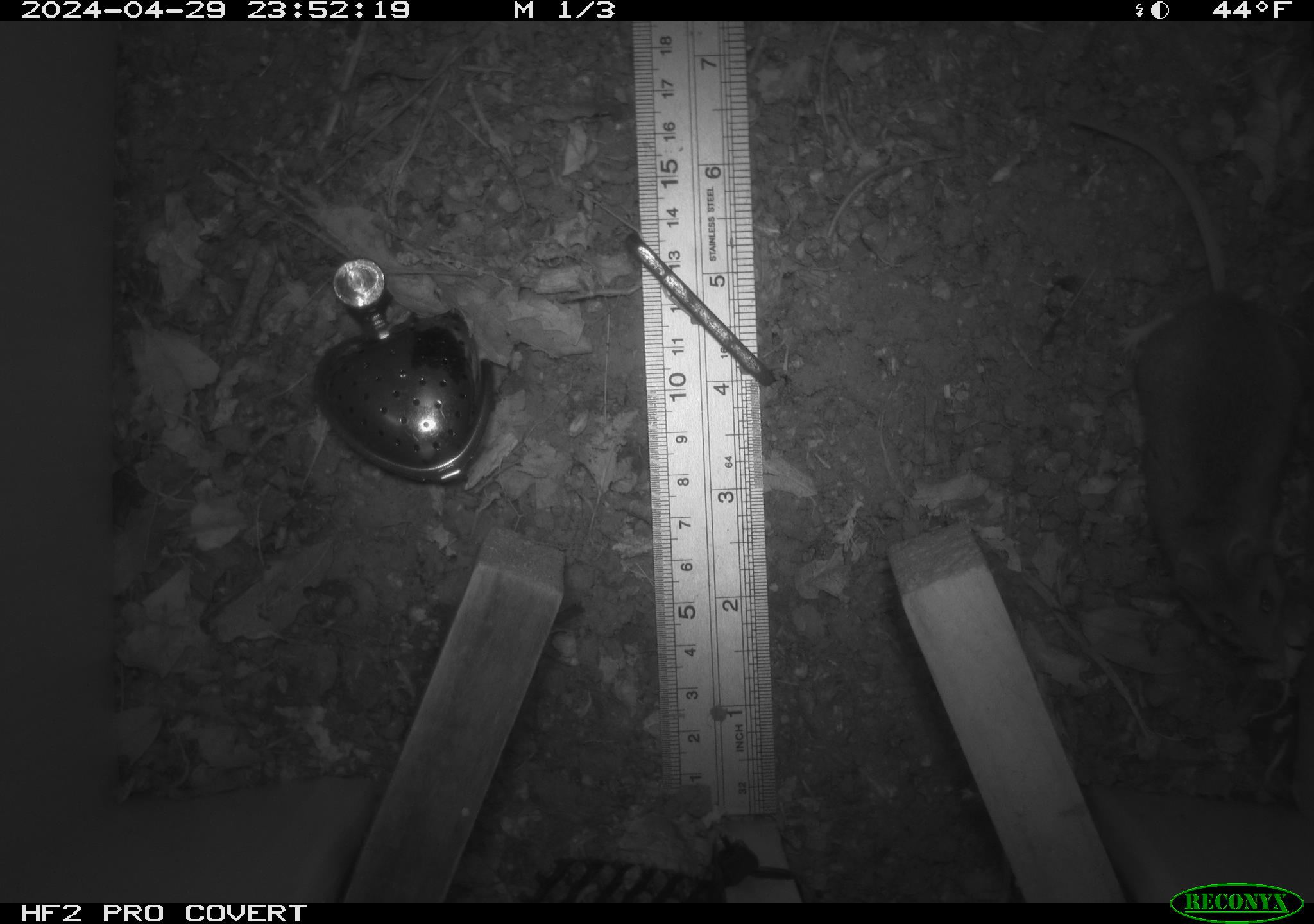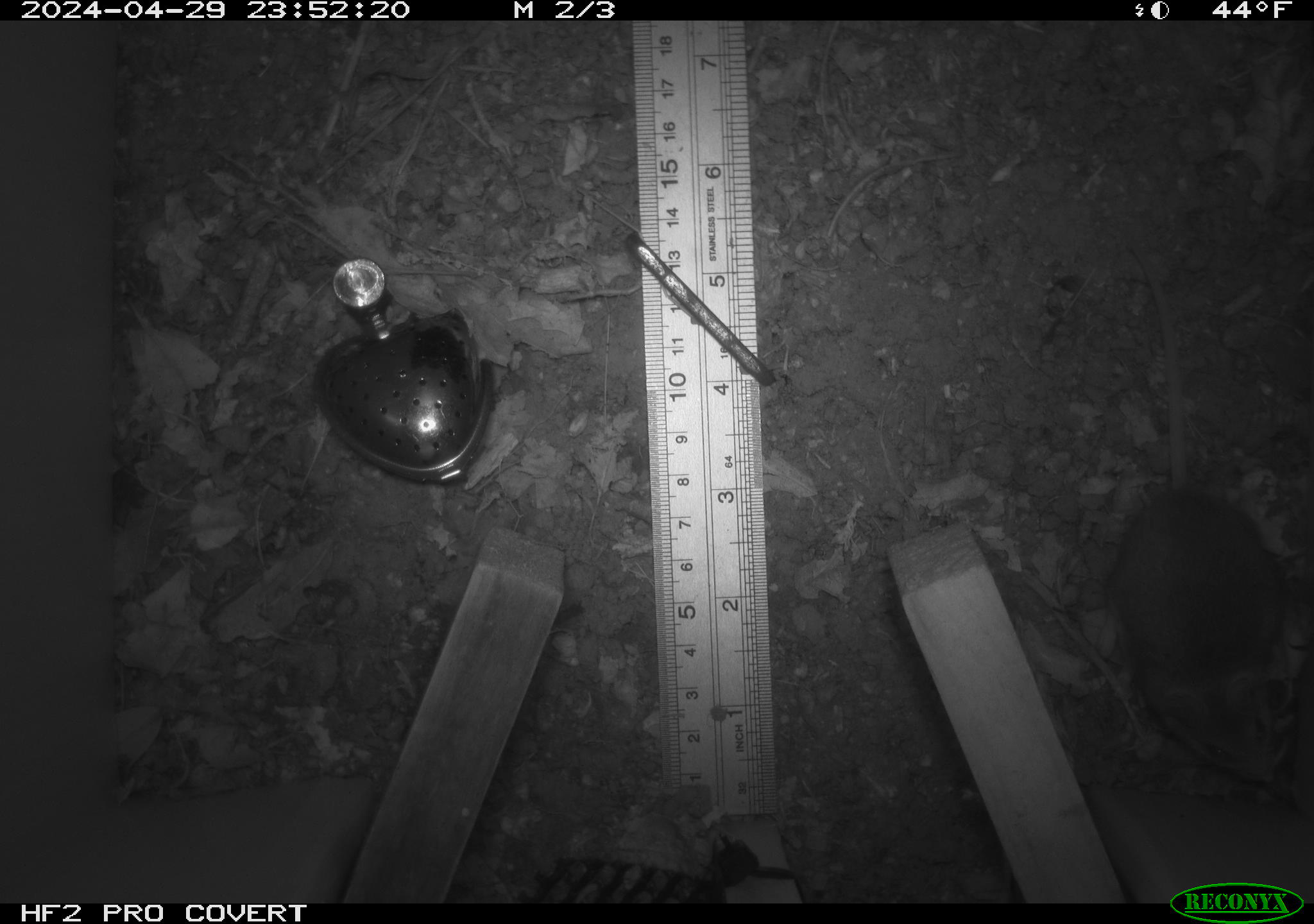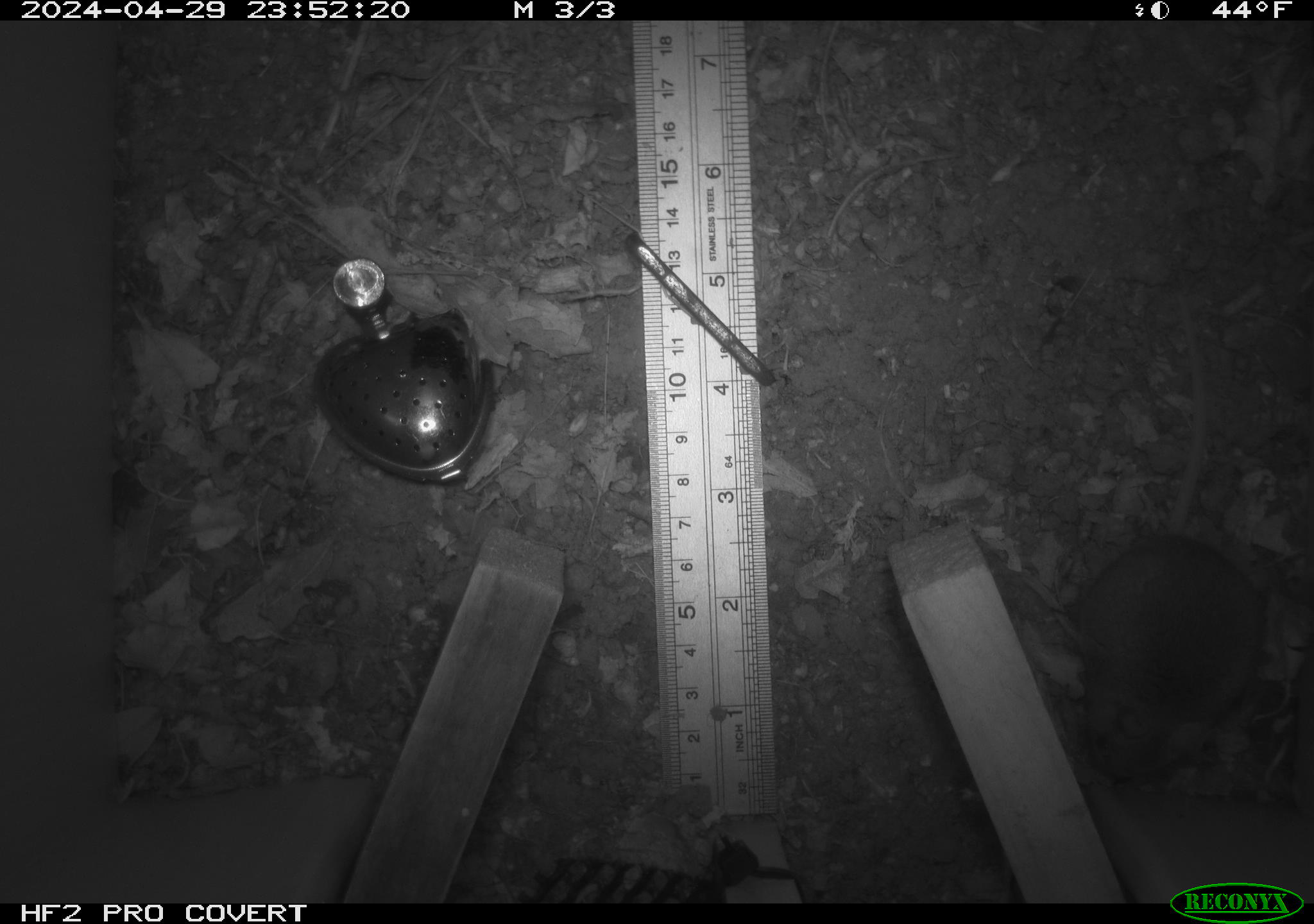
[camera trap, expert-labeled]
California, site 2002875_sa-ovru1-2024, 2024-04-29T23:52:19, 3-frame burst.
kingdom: Animalia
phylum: Chordata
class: Mammalia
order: Rodentia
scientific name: Rodentia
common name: rodent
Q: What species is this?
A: Rodent (Rodentia).